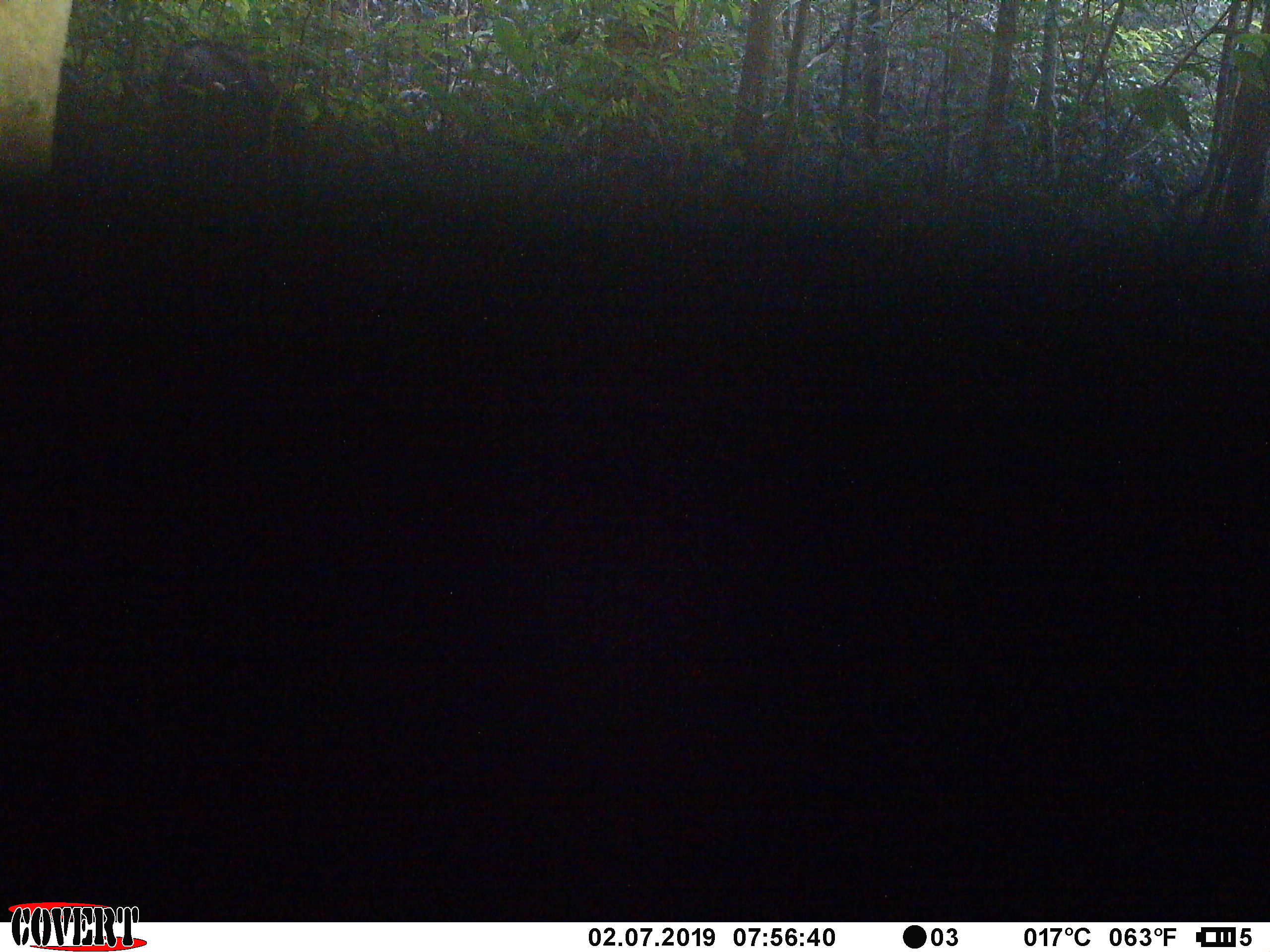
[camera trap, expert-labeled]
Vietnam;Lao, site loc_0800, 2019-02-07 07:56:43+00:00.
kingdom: Animalia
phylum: Chordata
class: Mammalia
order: Artiodactyla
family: Bovidae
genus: Capricornis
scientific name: Capricornis sumatraensis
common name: chinese serow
Chinese serow (Capricornis sumatraensis). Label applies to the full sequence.